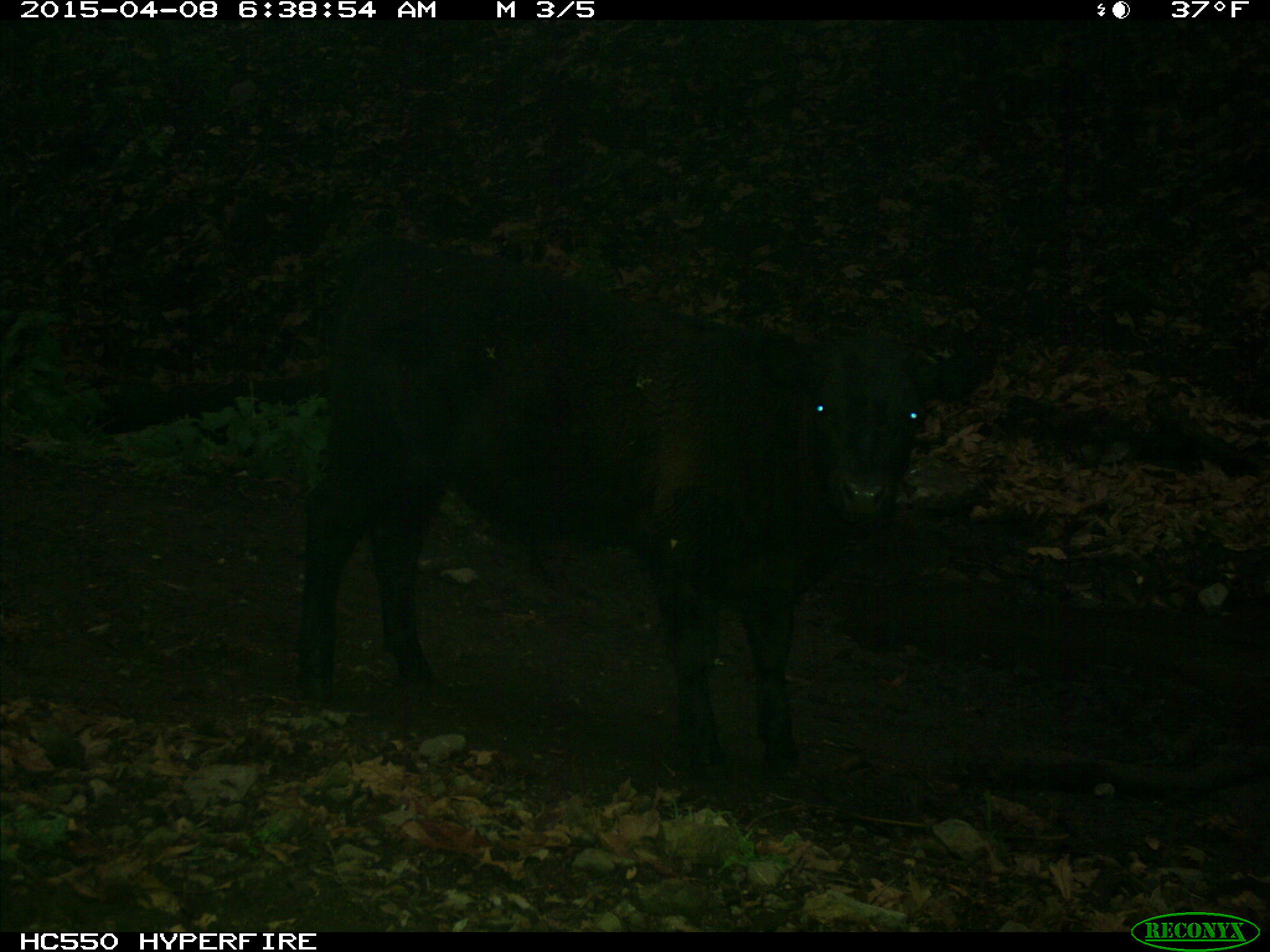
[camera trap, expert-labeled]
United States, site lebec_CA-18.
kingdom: Animalia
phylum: Chordata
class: Mammalia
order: Artiodactyla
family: Bovidae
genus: Bos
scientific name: Bos taurus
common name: domestic cow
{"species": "Bos taurus (domestic cow)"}